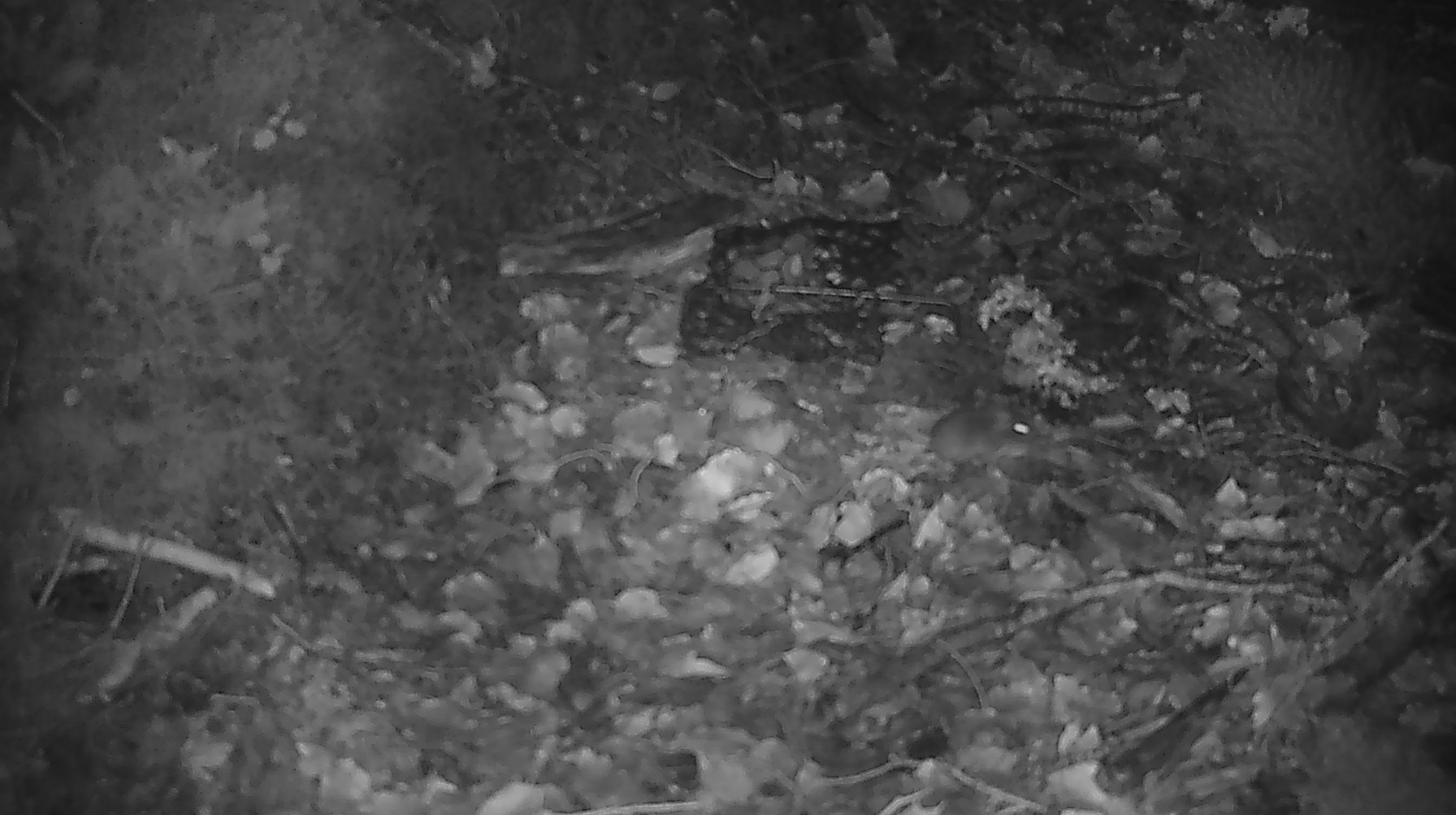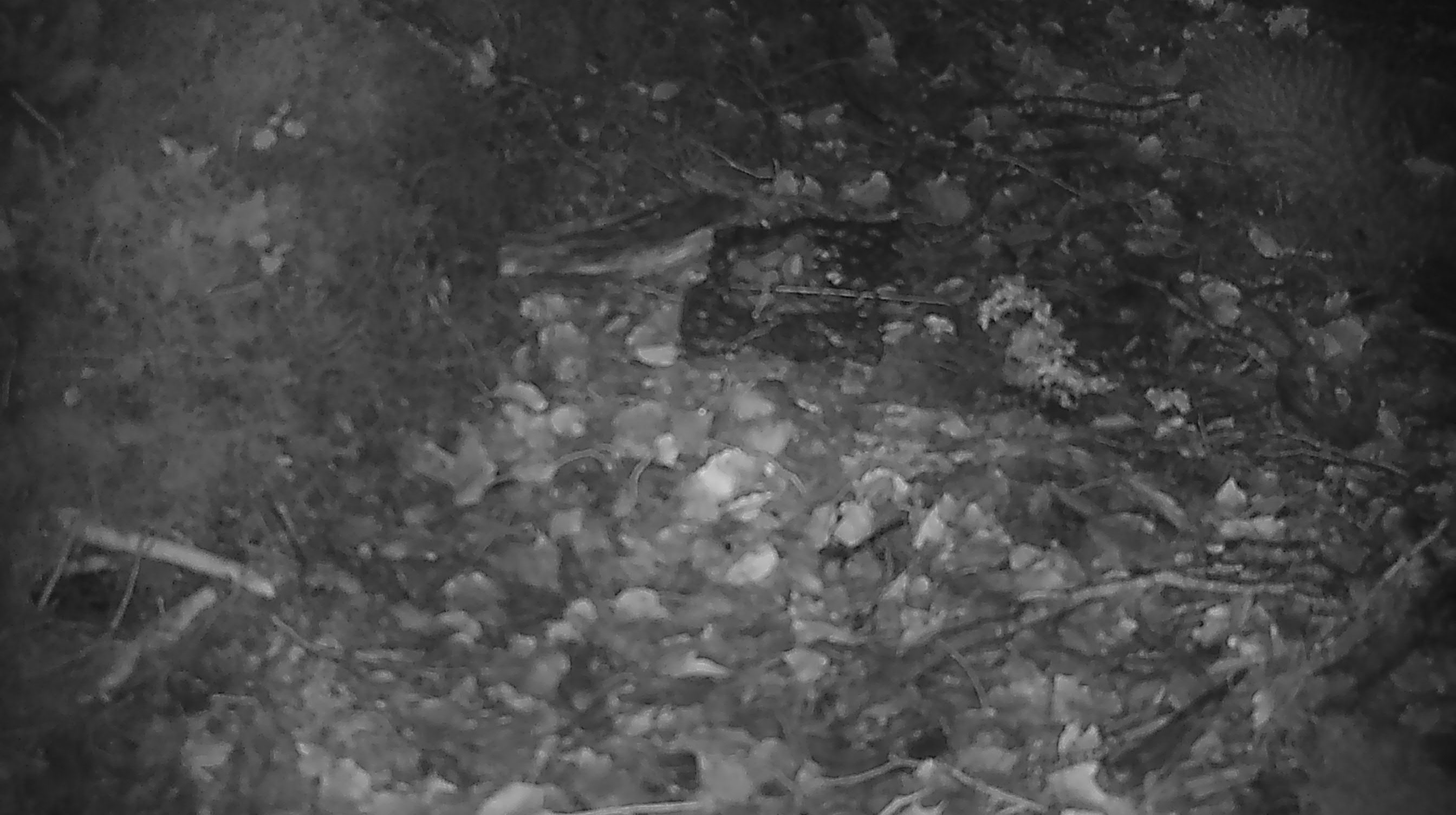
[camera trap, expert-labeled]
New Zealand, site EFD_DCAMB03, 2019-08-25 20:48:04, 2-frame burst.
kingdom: Animalia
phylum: Chordata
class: Mammalia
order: Rodentia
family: Muridae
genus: Mus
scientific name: Mus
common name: mouse